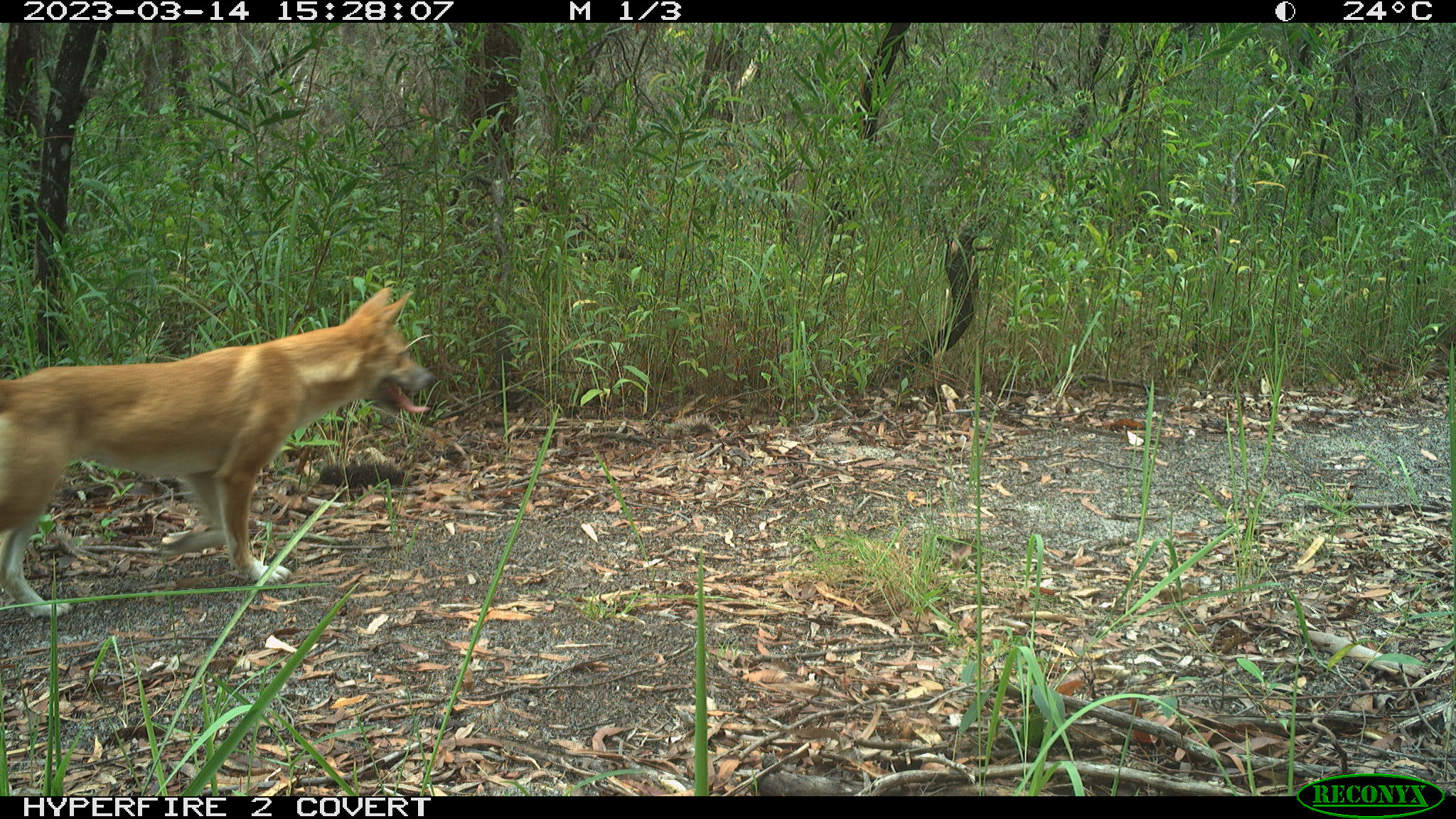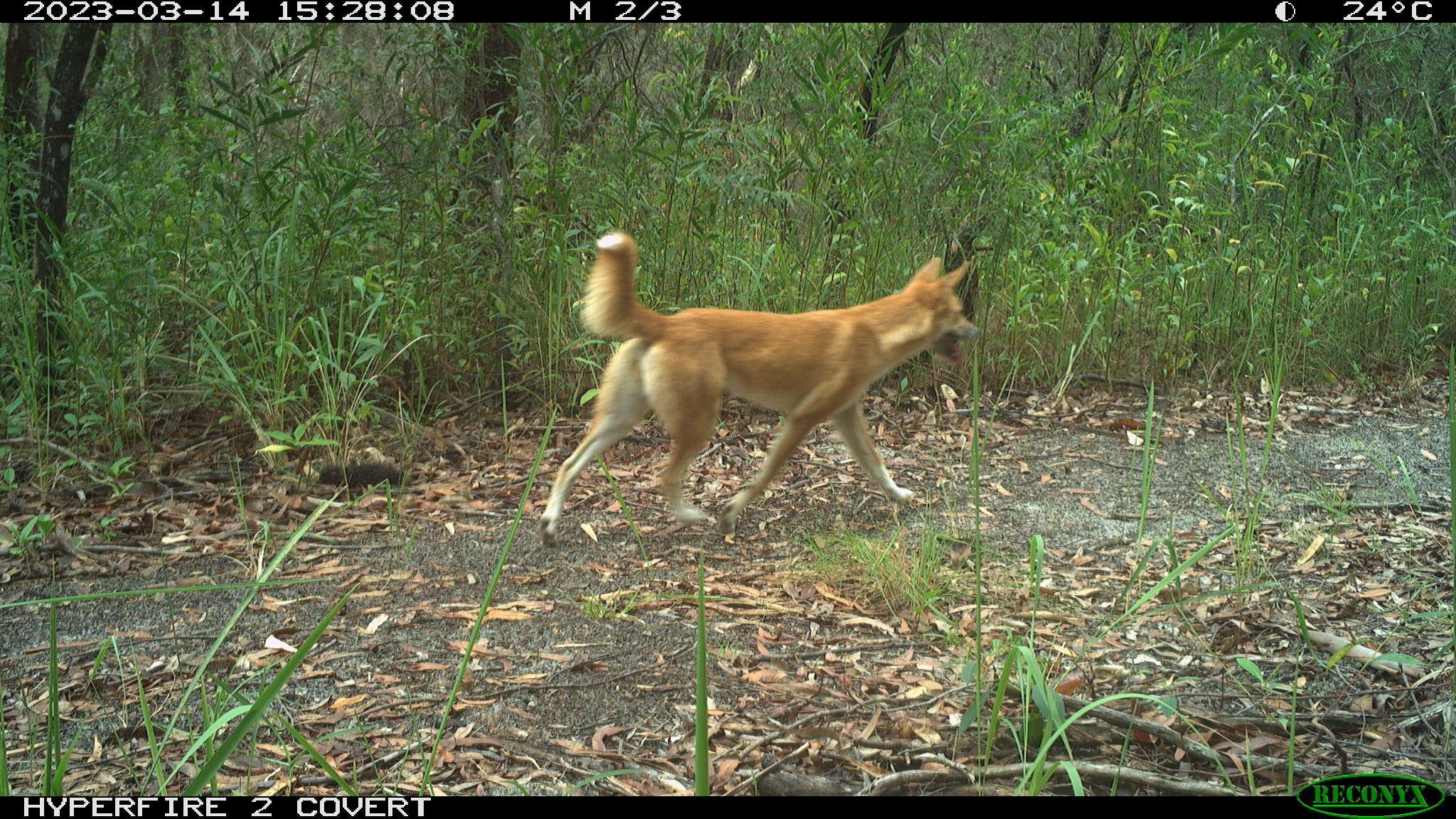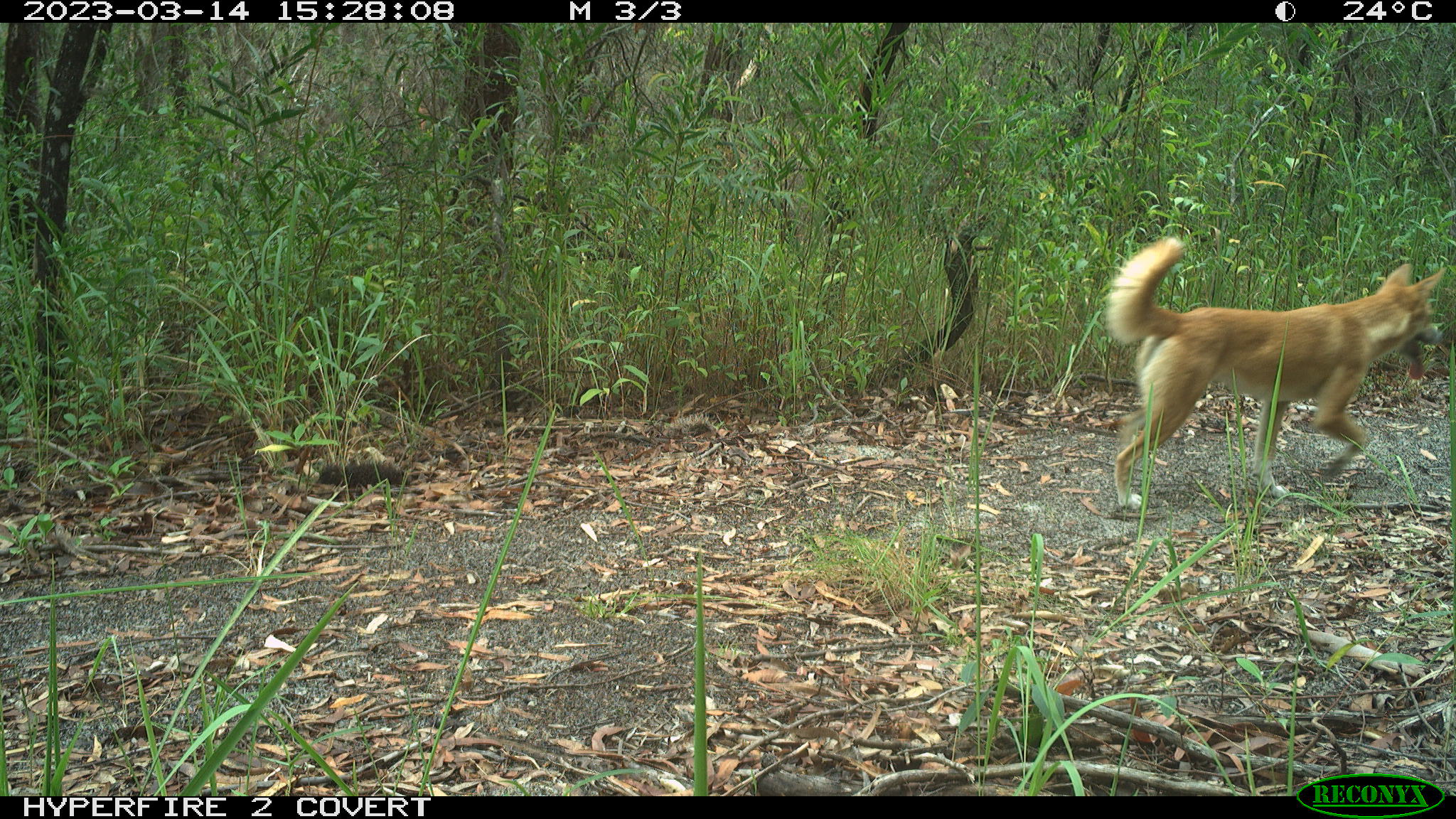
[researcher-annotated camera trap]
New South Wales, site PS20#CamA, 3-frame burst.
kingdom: Animalia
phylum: Chordata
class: Mammalia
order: Carnivora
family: Canidae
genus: Canis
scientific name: Canis familiaris dingo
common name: dingo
Dingo (Canis familiaris dingo).